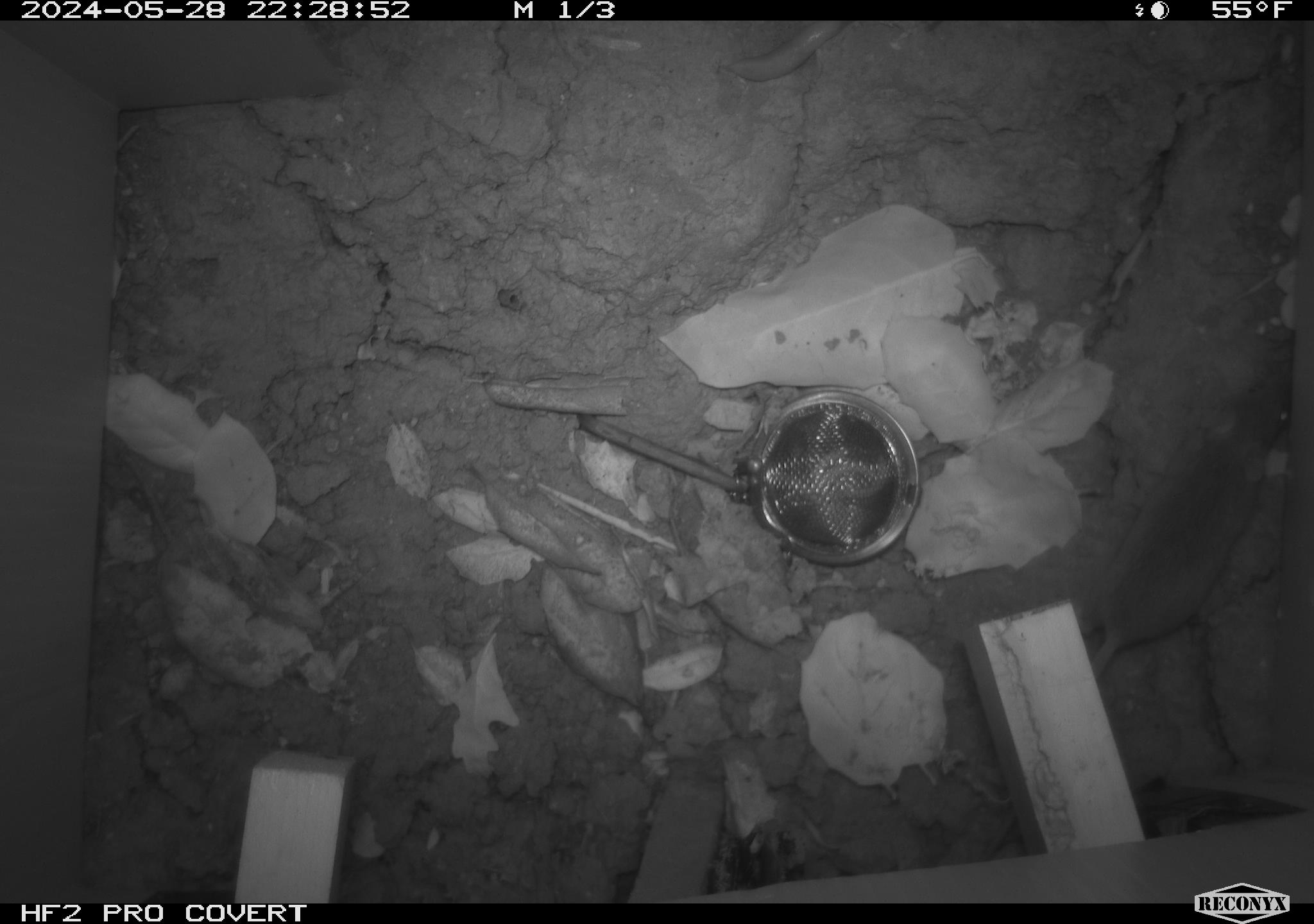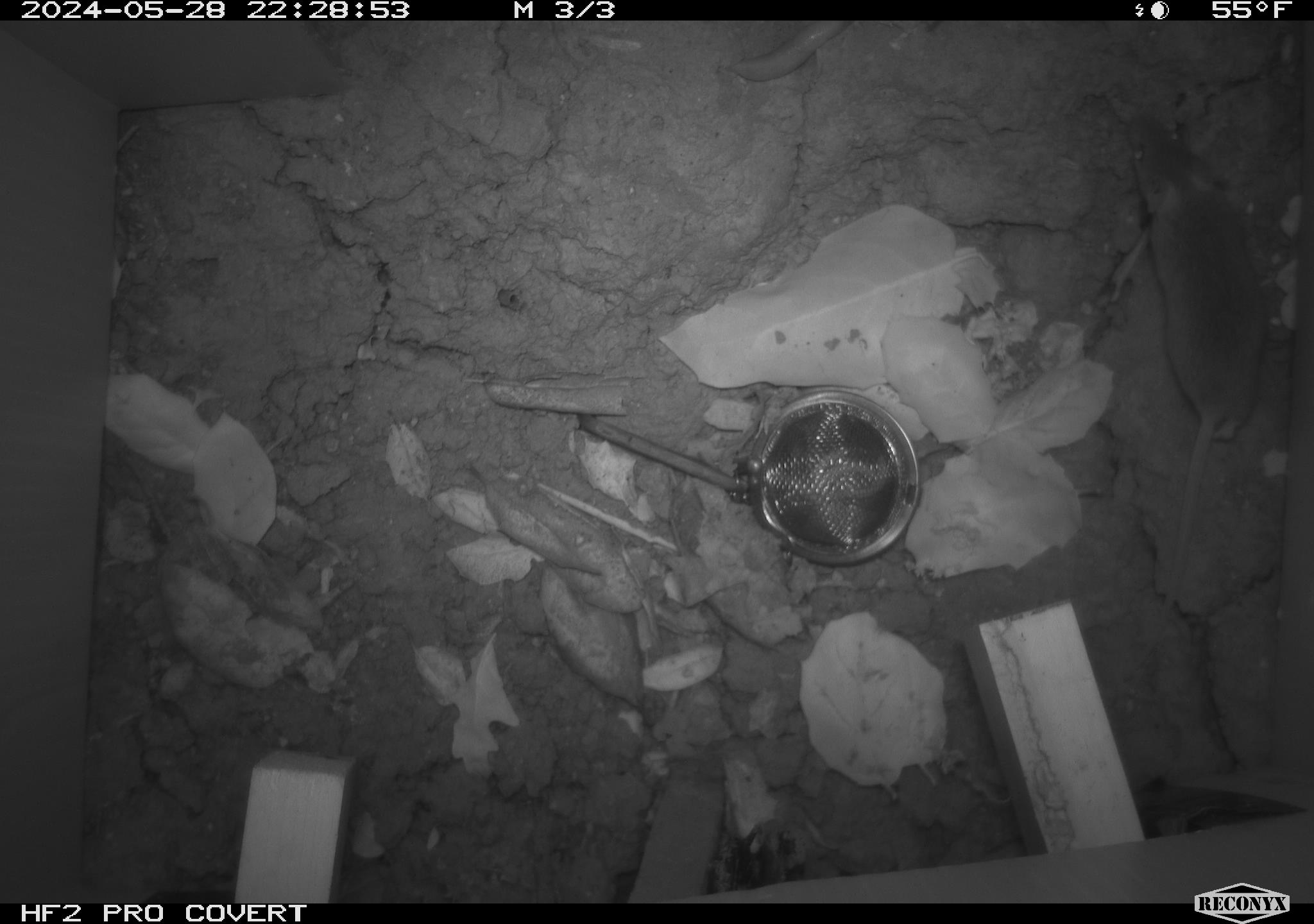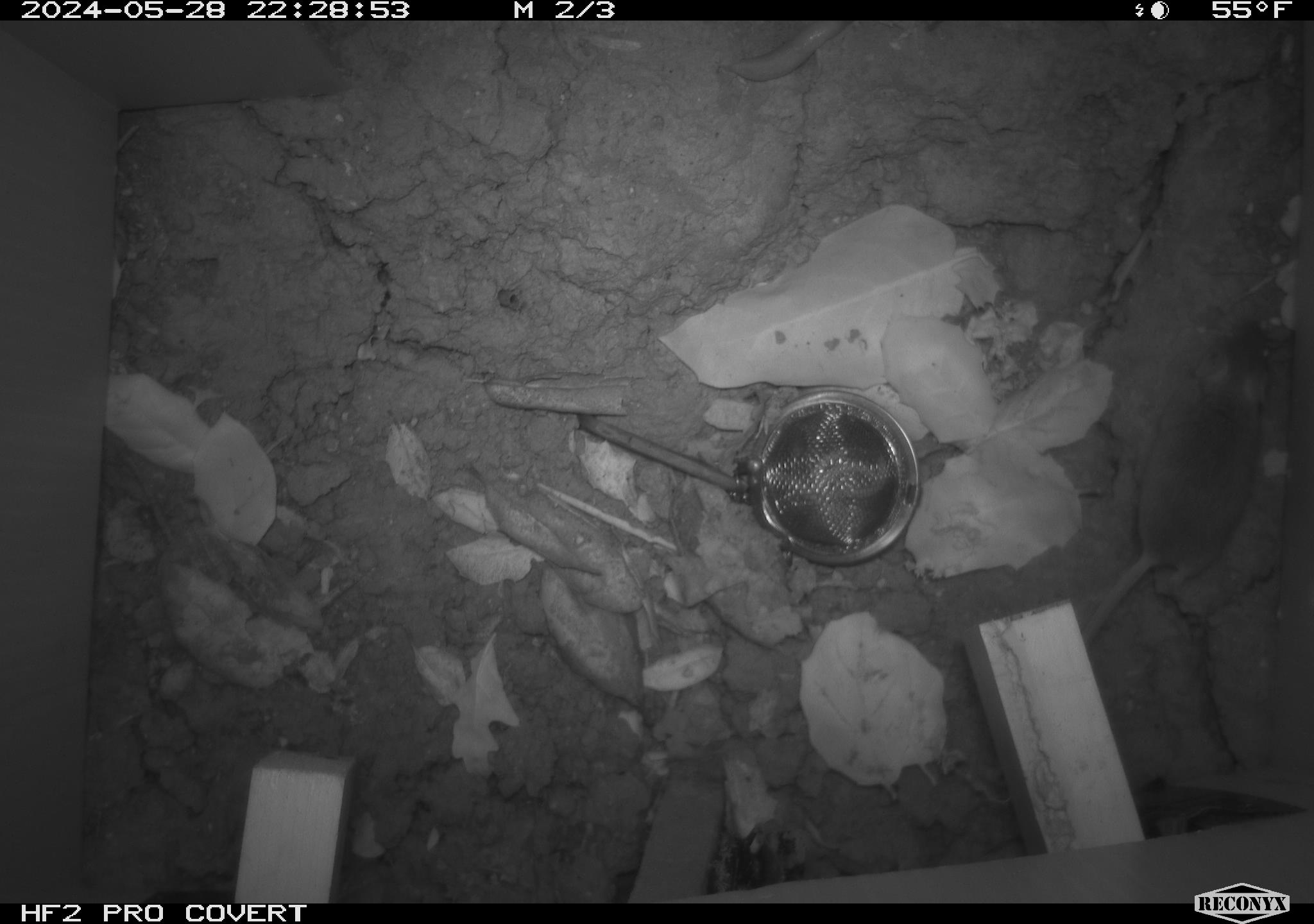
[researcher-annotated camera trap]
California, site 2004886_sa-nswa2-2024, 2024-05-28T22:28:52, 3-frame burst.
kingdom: Animalia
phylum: Chordata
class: Mammalia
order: Rodentia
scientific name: Rodentia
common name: rodent